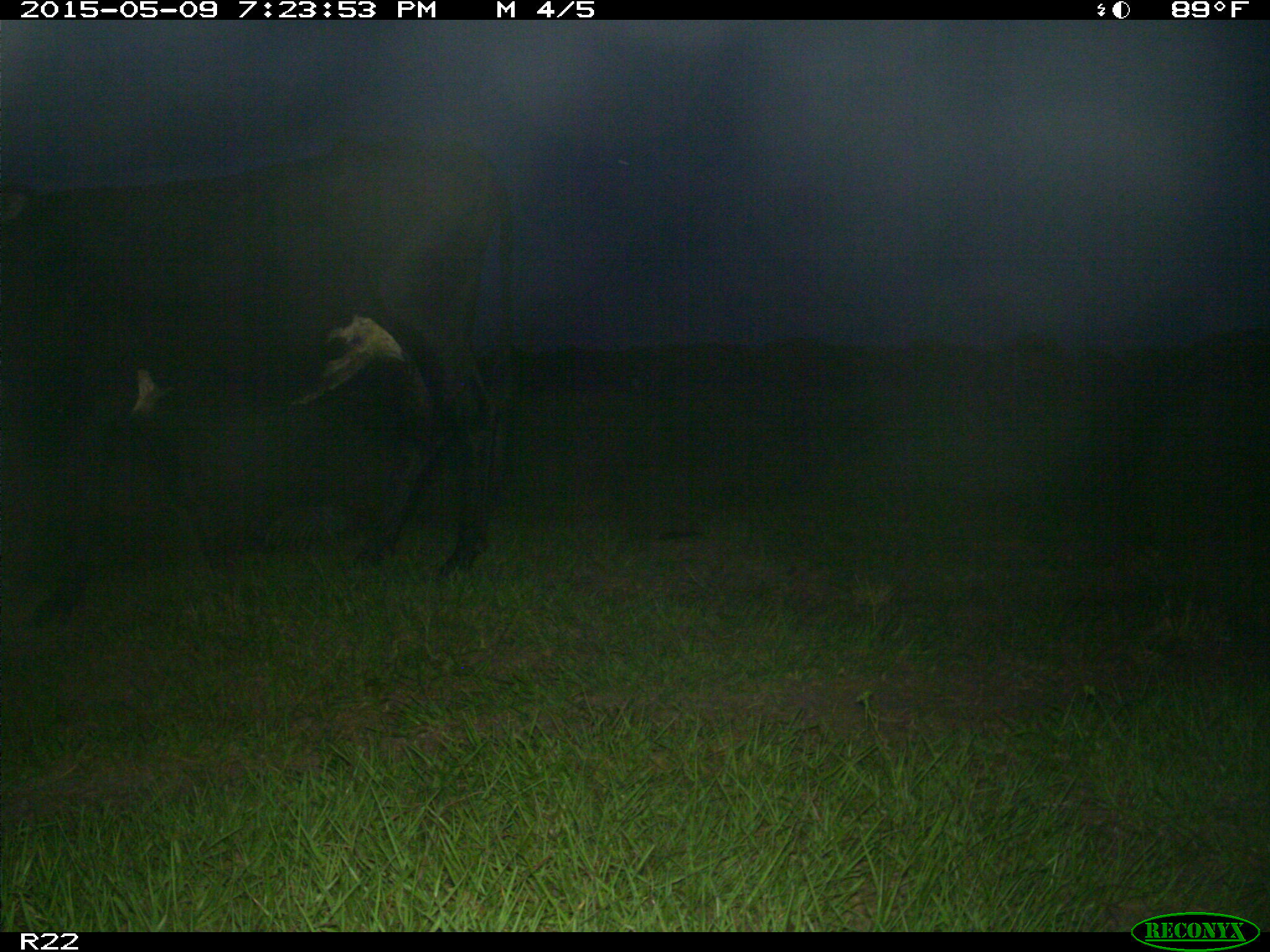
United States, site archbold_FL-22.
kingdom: Animalia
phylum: Chordata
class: Mammalia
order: Artiodactyla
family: Bovidae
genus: Bos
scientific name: Bos taurus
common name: domestic cow